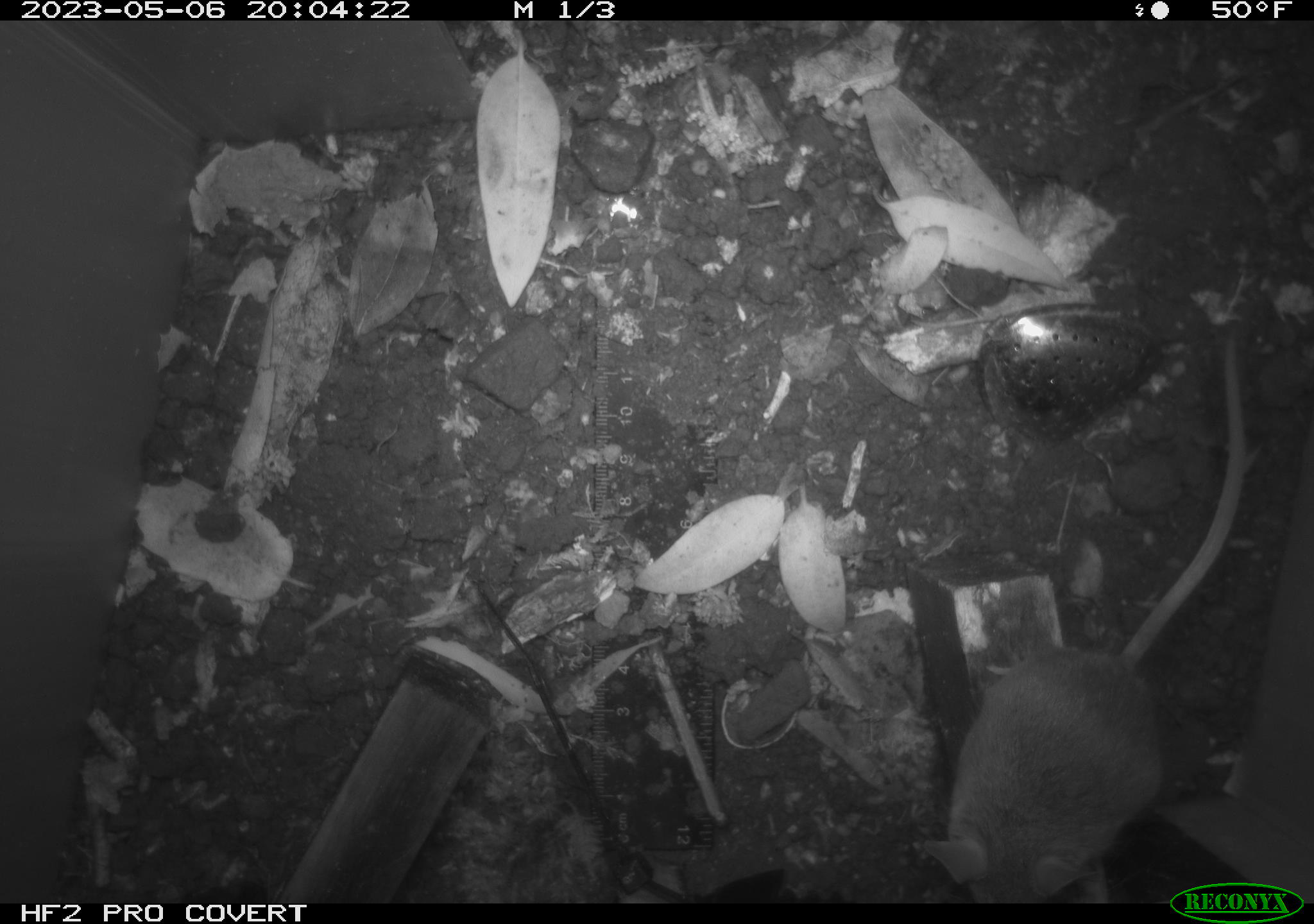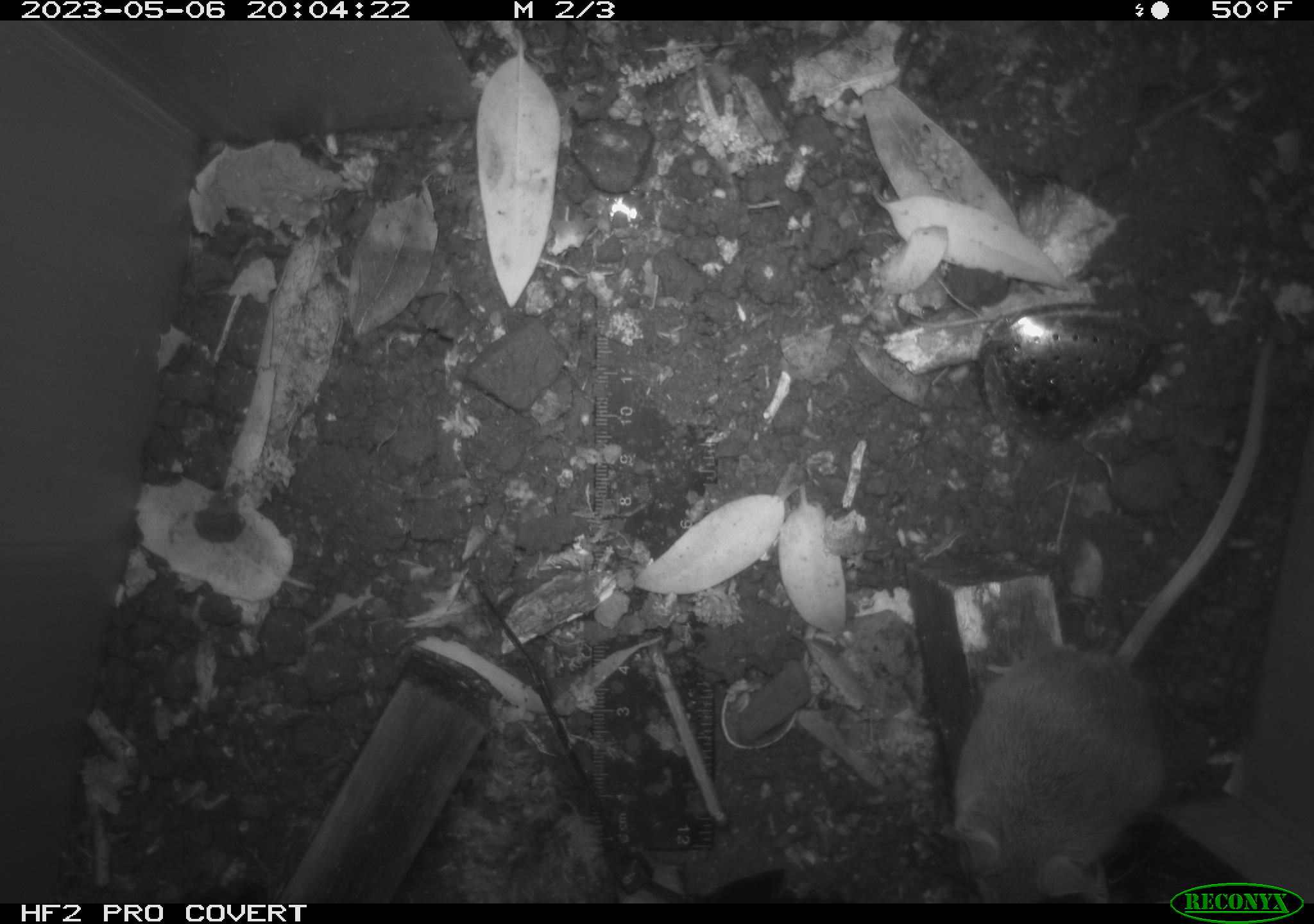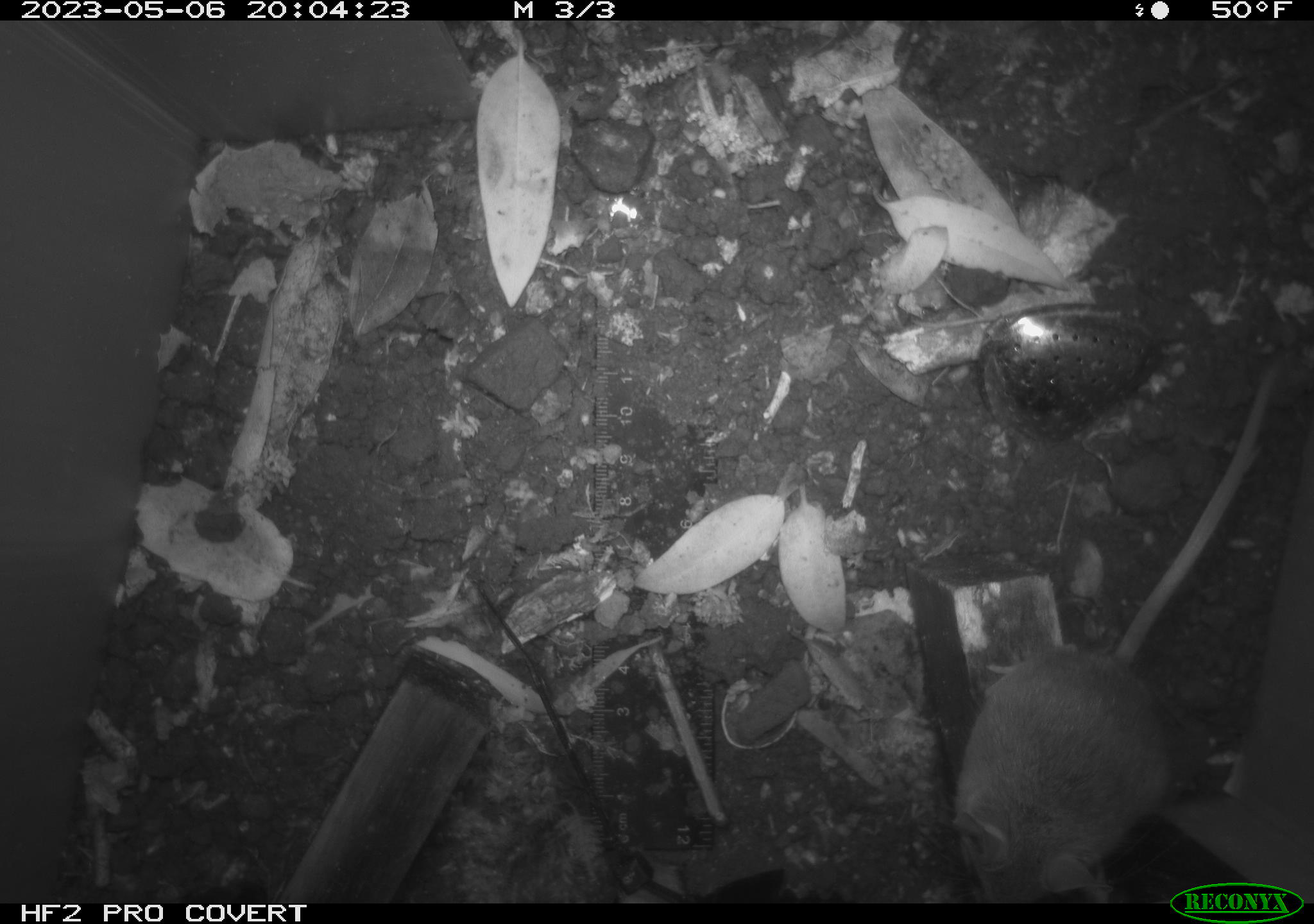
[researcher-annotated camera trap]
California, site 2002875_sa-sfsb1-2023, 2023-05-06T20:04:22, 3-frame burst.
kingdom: Animalia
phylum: Chordata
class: Mammalia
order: Rodentia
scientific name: Rodentia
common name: mouse species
Mouse species (Rodentia).